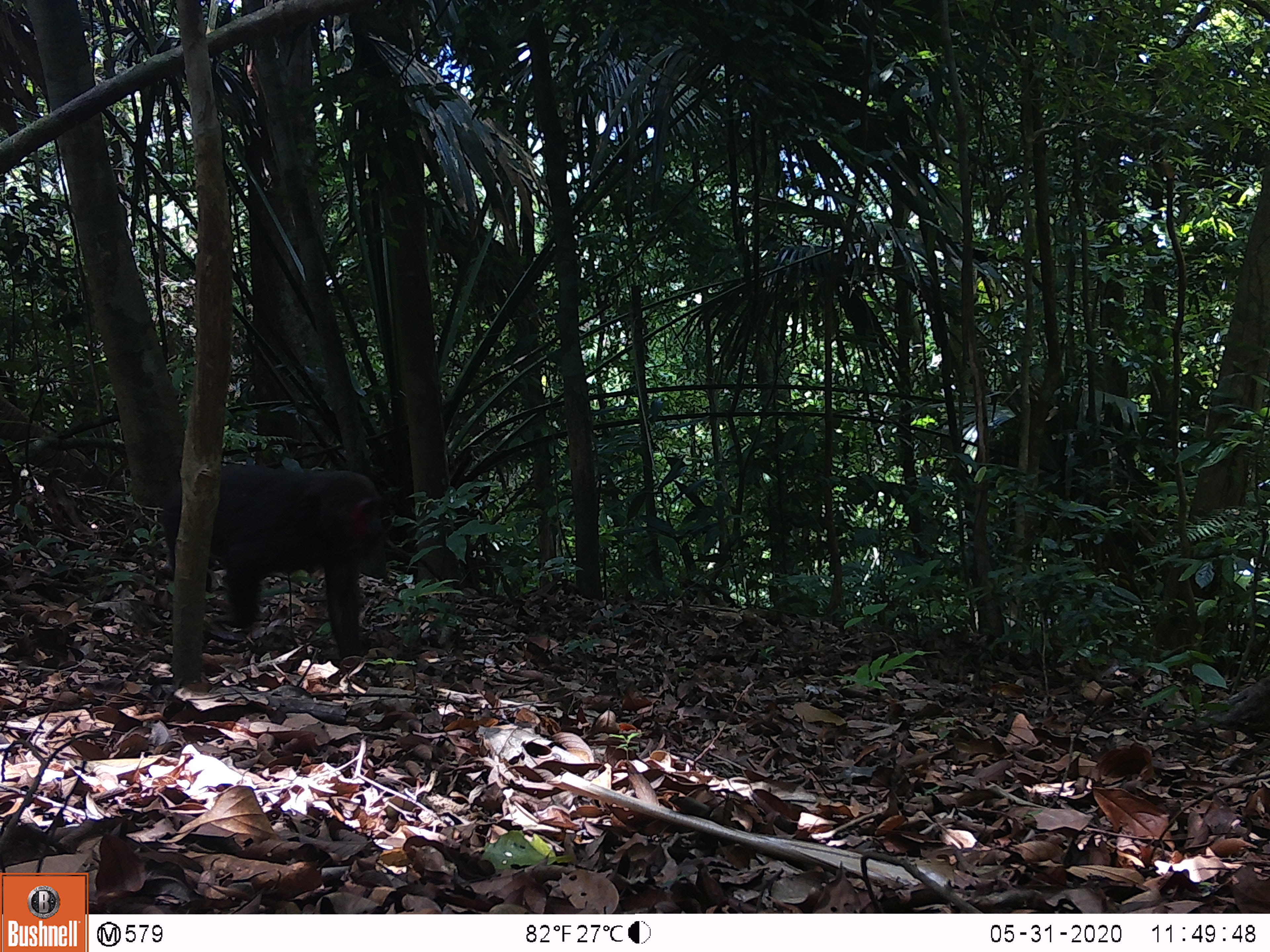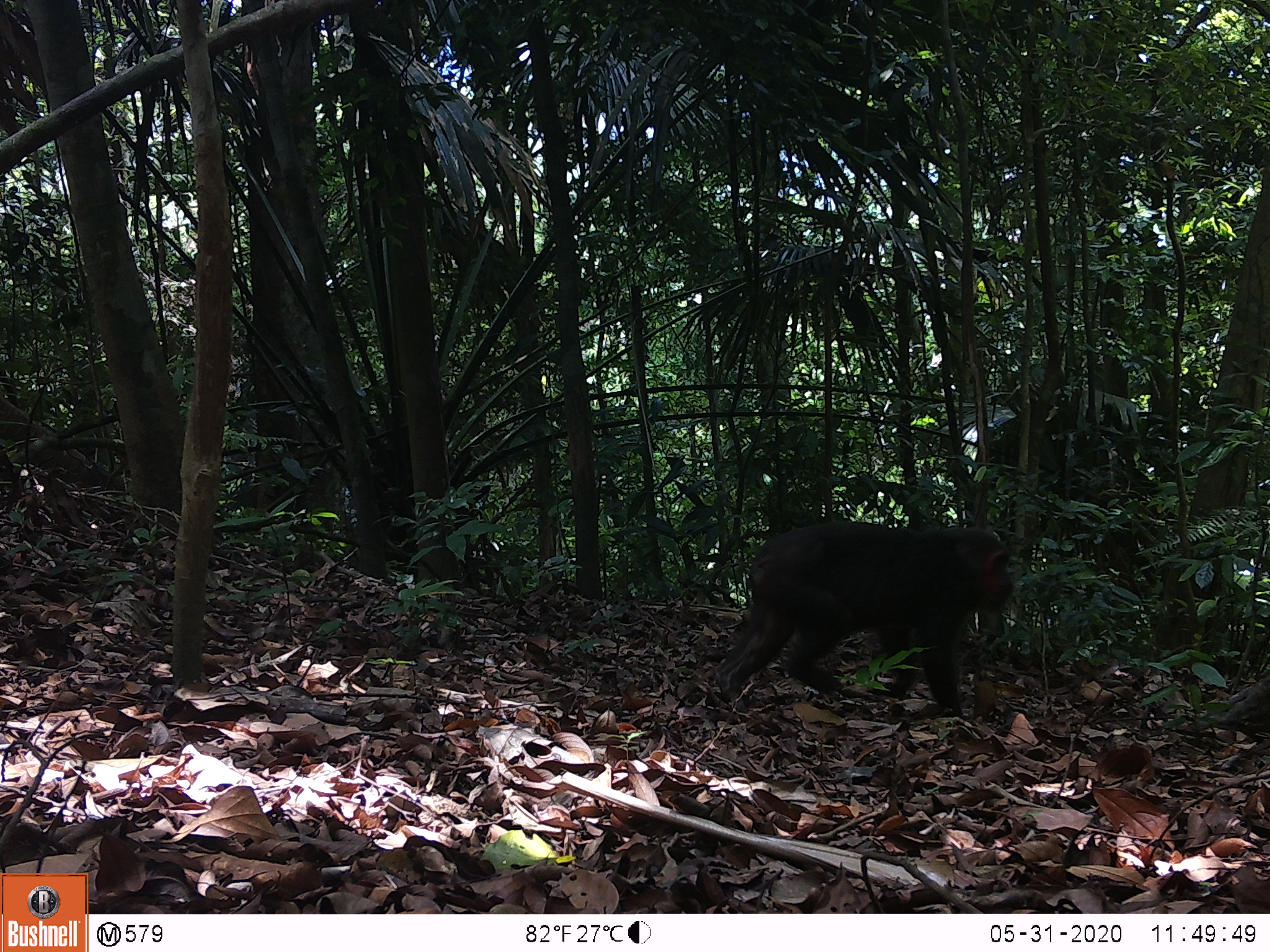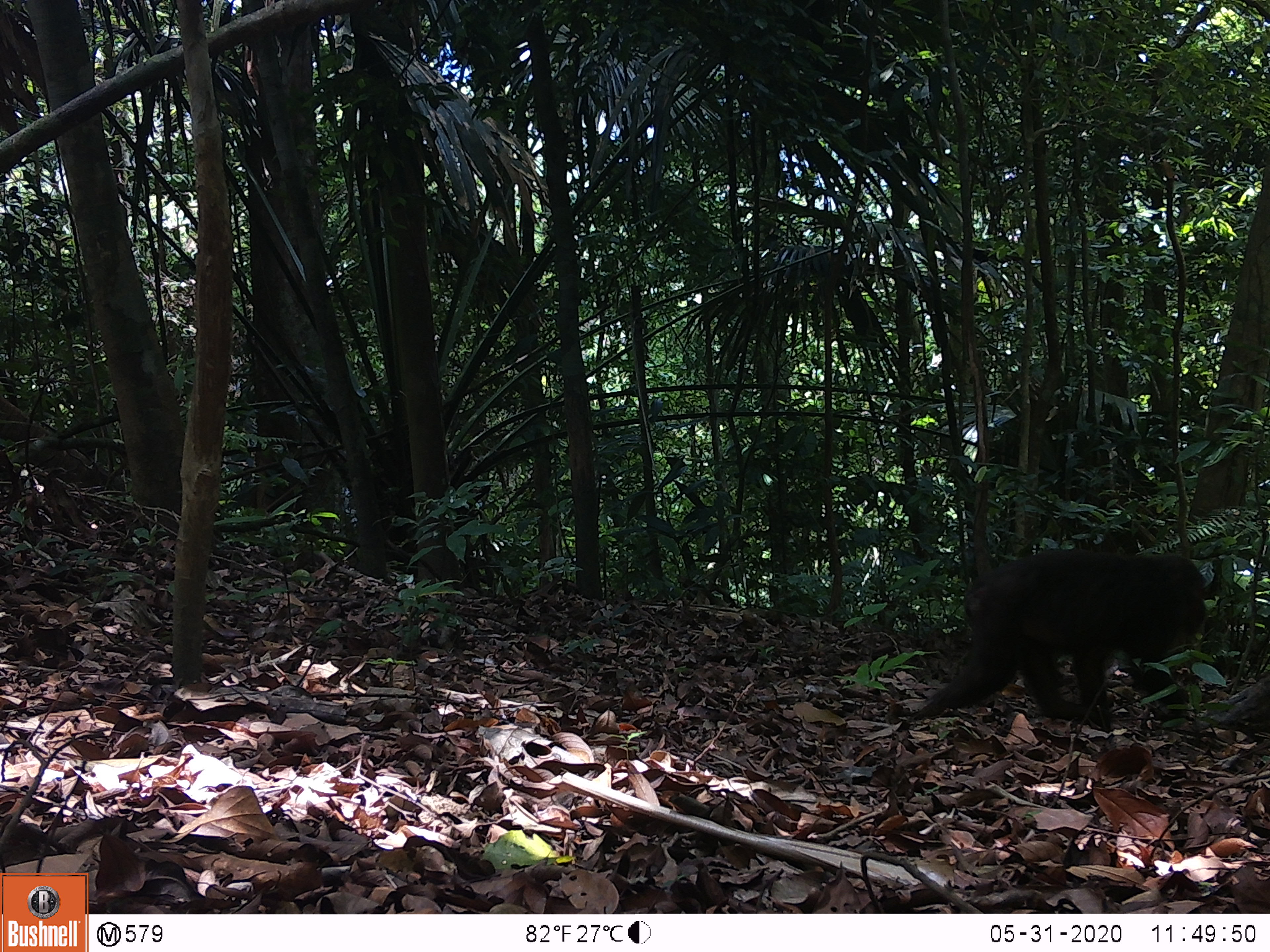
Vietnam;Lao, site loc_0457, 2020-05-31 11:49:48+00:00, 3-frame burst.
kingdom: Animalia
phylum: Chordata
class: Mammalia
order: Primates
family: Cercopithecidae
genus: Macaca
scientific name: Macaca arctoides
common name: stump-tailed macaque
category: stump tailed macaque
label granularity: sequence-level